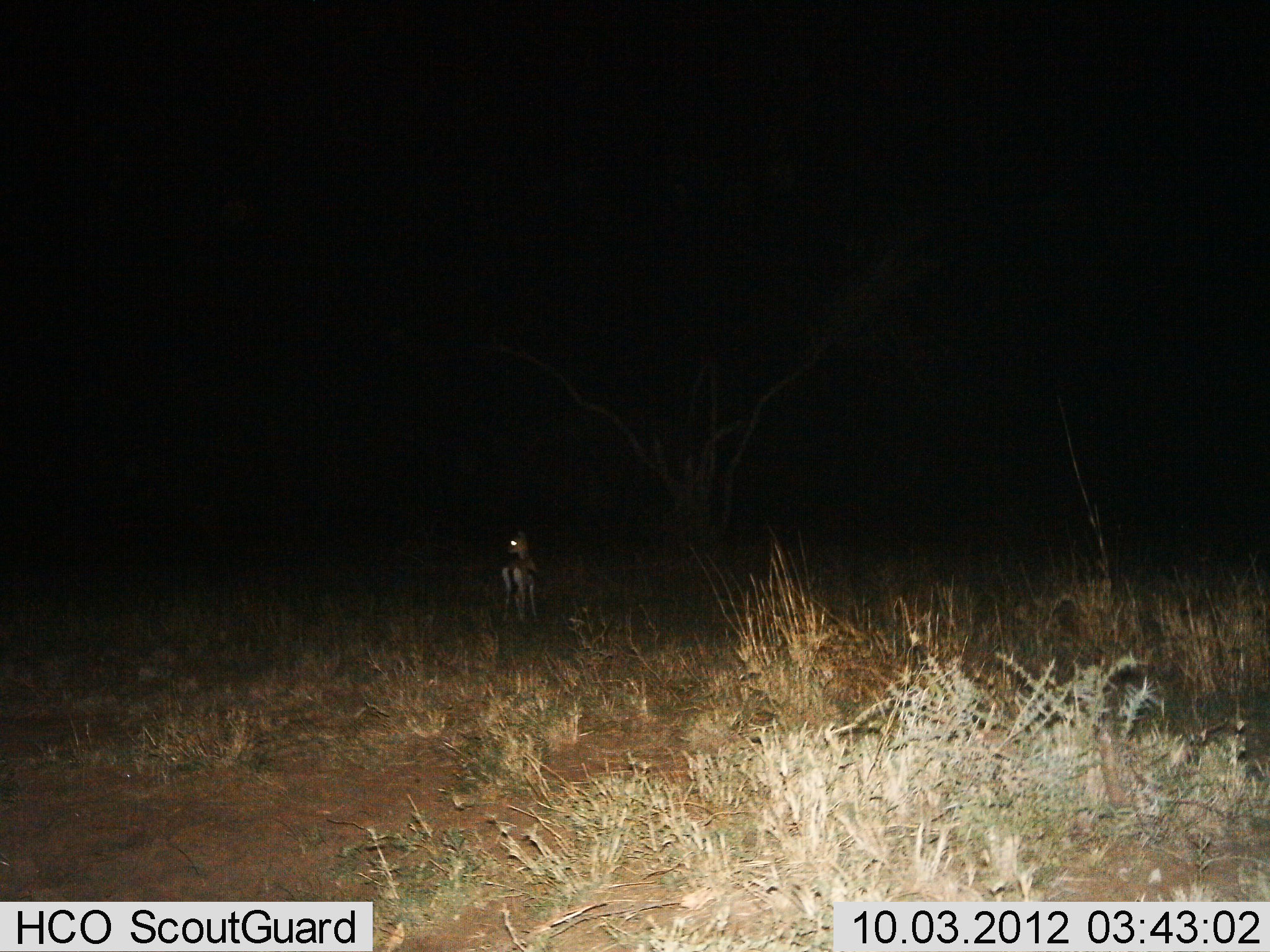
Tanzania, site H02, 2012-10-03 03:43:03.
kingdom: Animalia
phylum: Chordata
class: Mammalia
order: Artiodactyla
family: Bovidae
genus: Eudorcas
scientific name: Eudorcas thomsonii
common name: thomson's gazelle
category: gazellethomsons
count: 1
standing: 100%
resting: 0%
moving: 0%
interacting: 0%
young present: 0%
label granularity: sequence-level